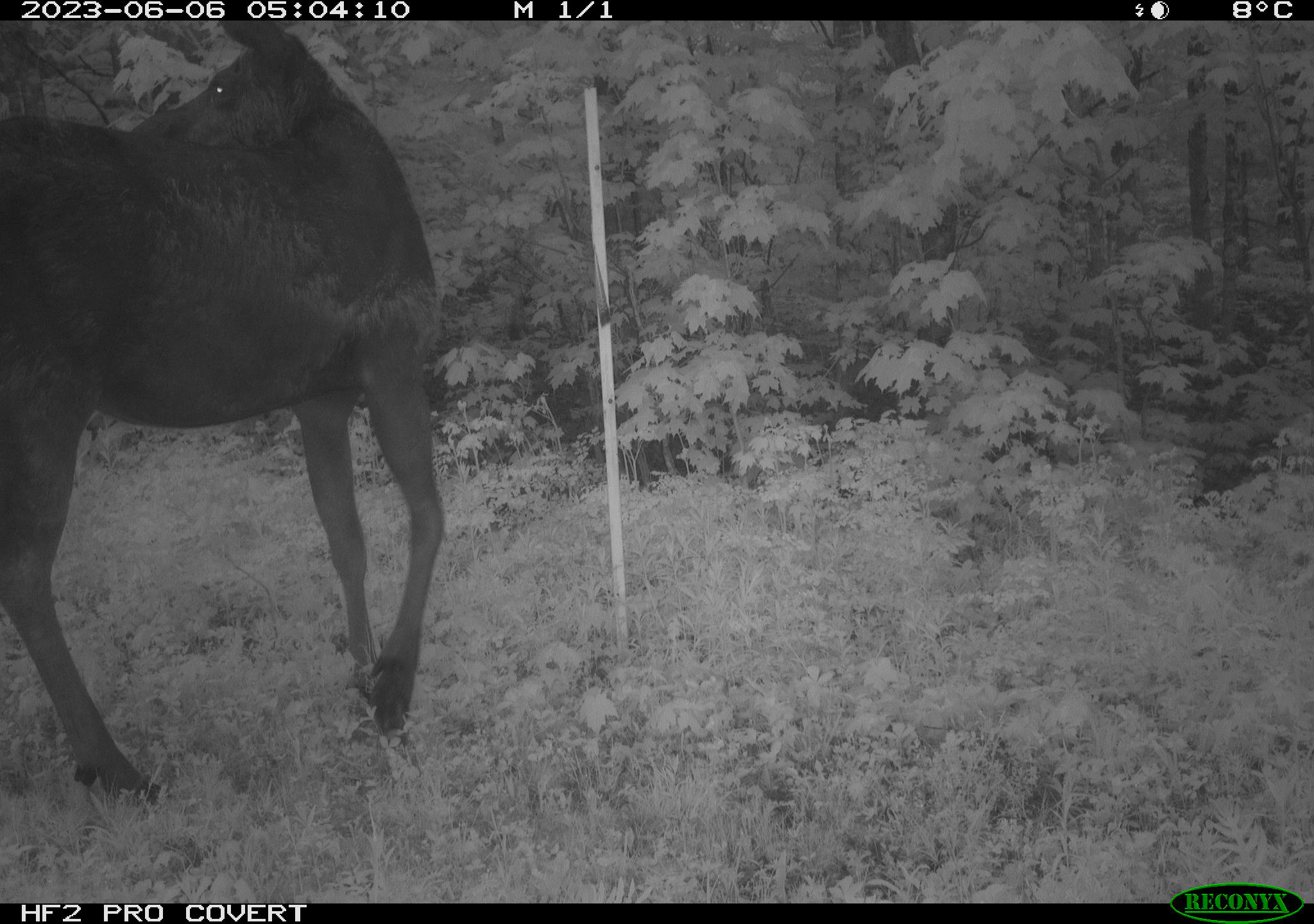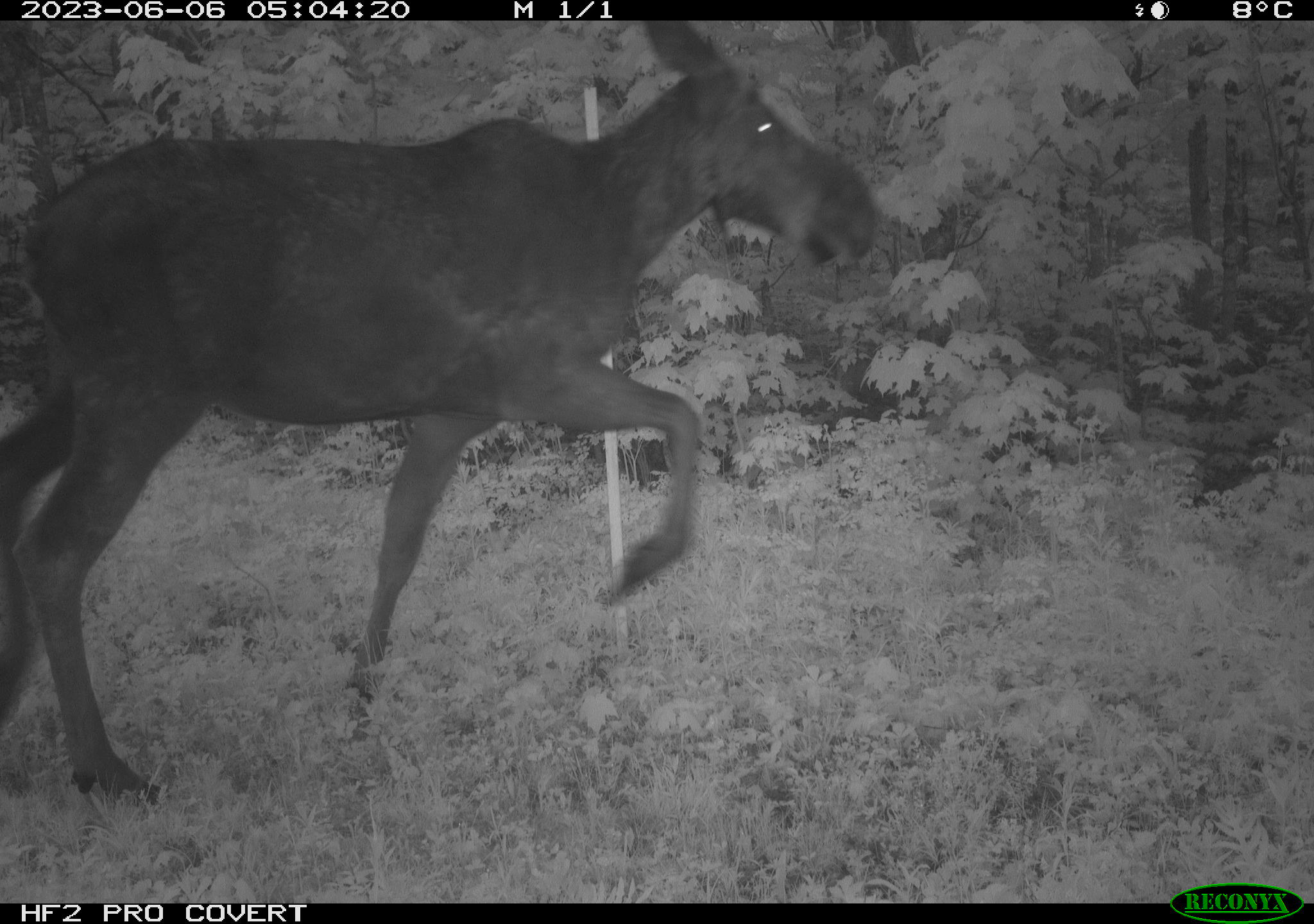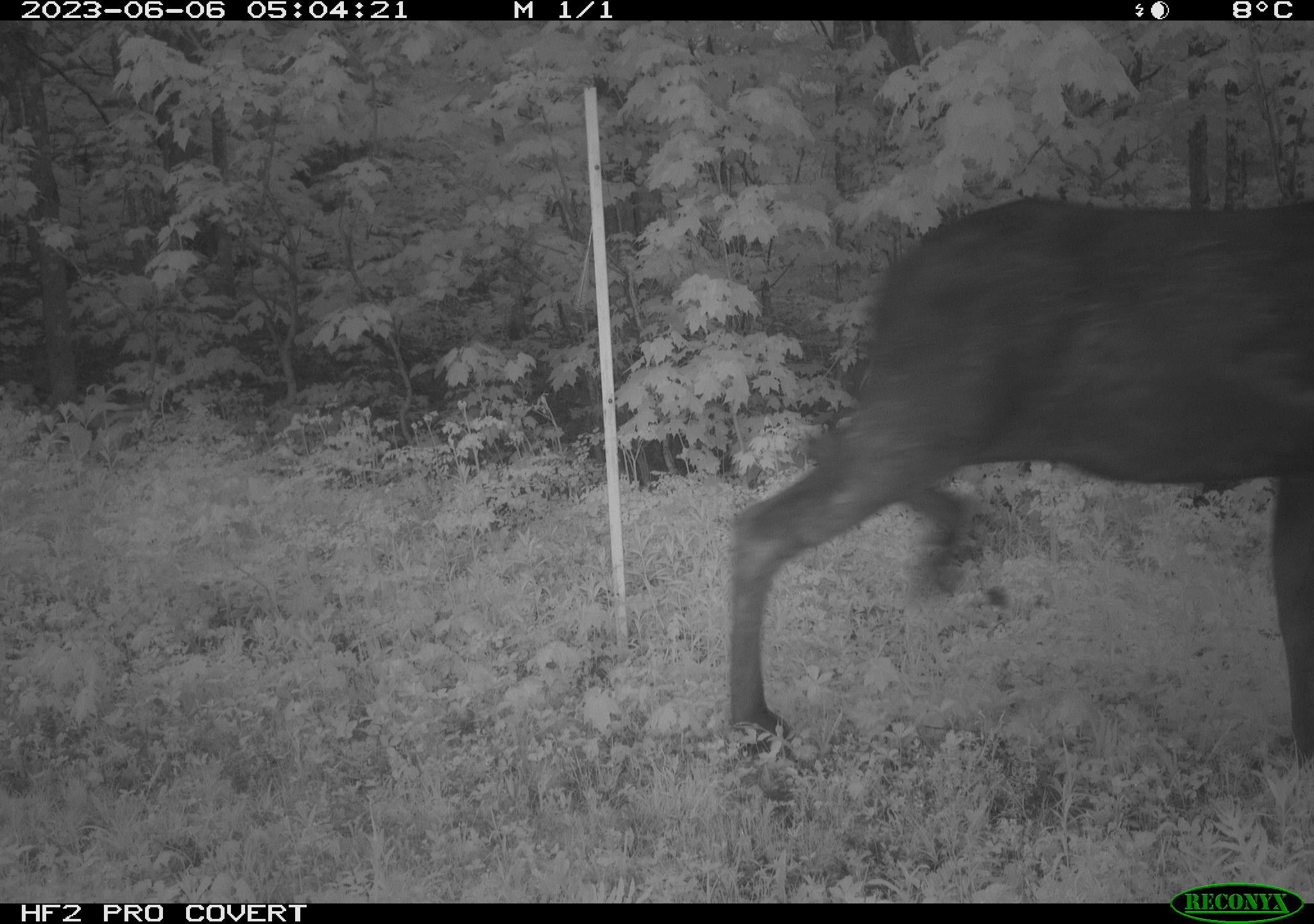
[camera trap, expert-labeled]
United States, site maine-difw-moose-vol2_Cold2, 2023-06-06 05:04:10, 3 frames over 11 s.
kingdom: Animalia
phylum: Chordata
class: Mammalia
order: Artiodactyla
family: Cervidae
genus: Alces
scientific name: Alces alces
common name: moose